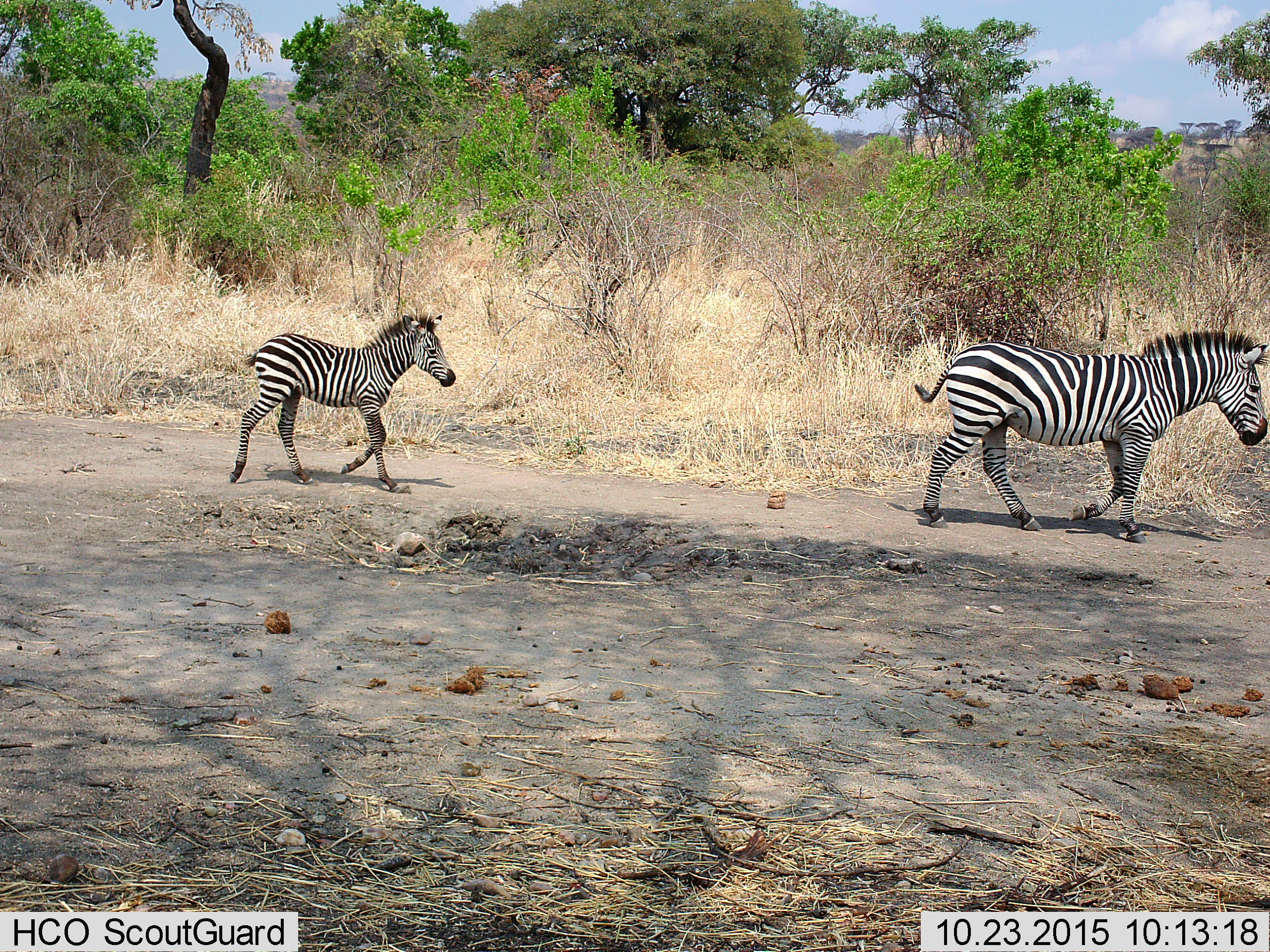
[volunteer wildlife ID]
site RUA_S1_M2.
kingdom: Animalia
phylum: Chordata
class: Mammalia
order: Perissodactyla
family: Equidae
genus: Equus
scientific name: Equus quagga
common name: plains zebra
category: zebraplains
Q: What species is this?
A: Zebraplains (plains zebra) (Equus quagga).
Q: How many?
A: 2.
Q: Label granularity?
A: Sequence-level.